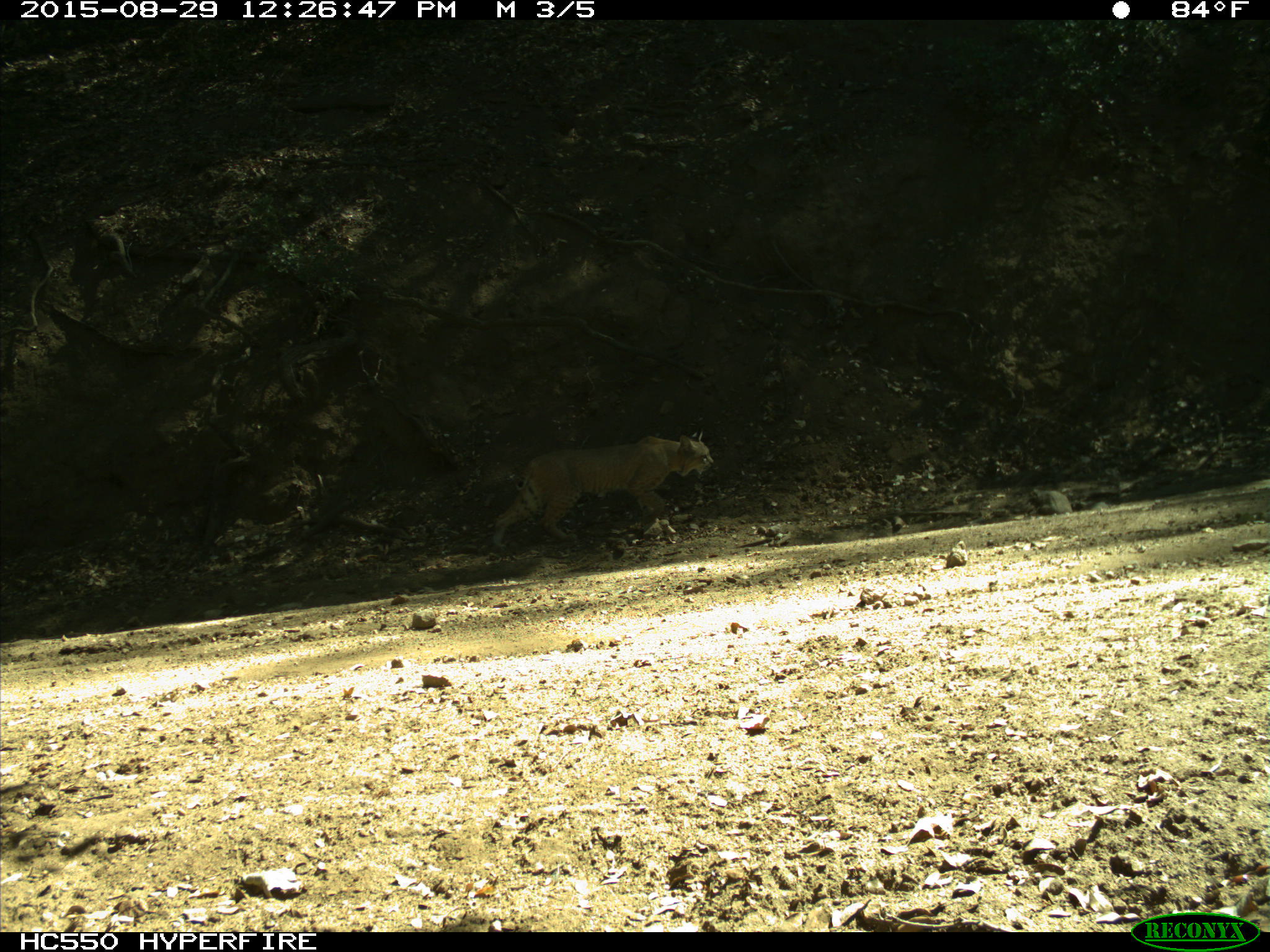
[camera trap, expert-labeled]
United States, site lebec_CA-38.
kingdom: Animalia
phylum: Chordata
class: Mammalia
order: Carnivora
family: Felidae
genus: Lynx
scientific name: Lynx rufus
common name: bobcat